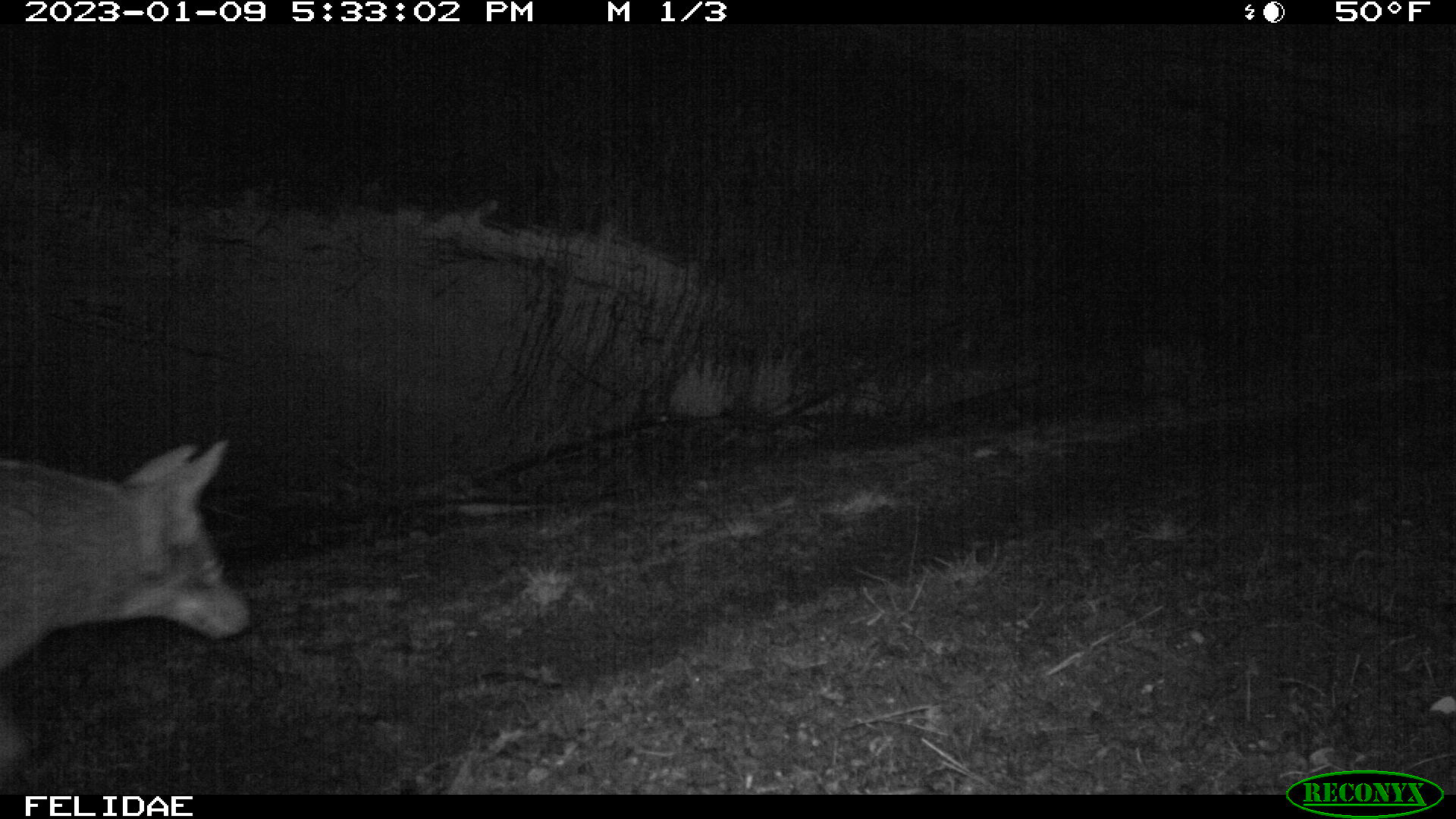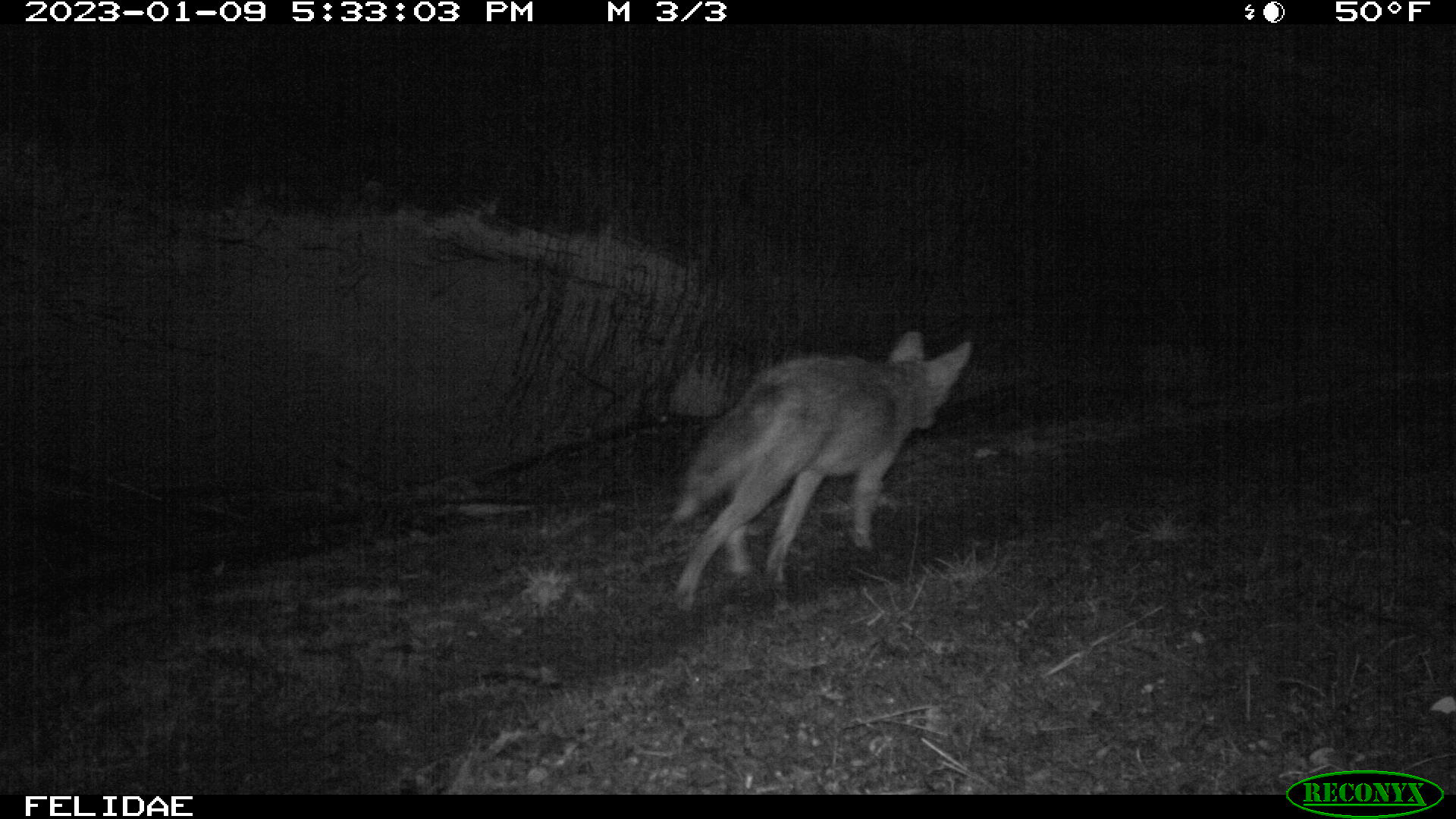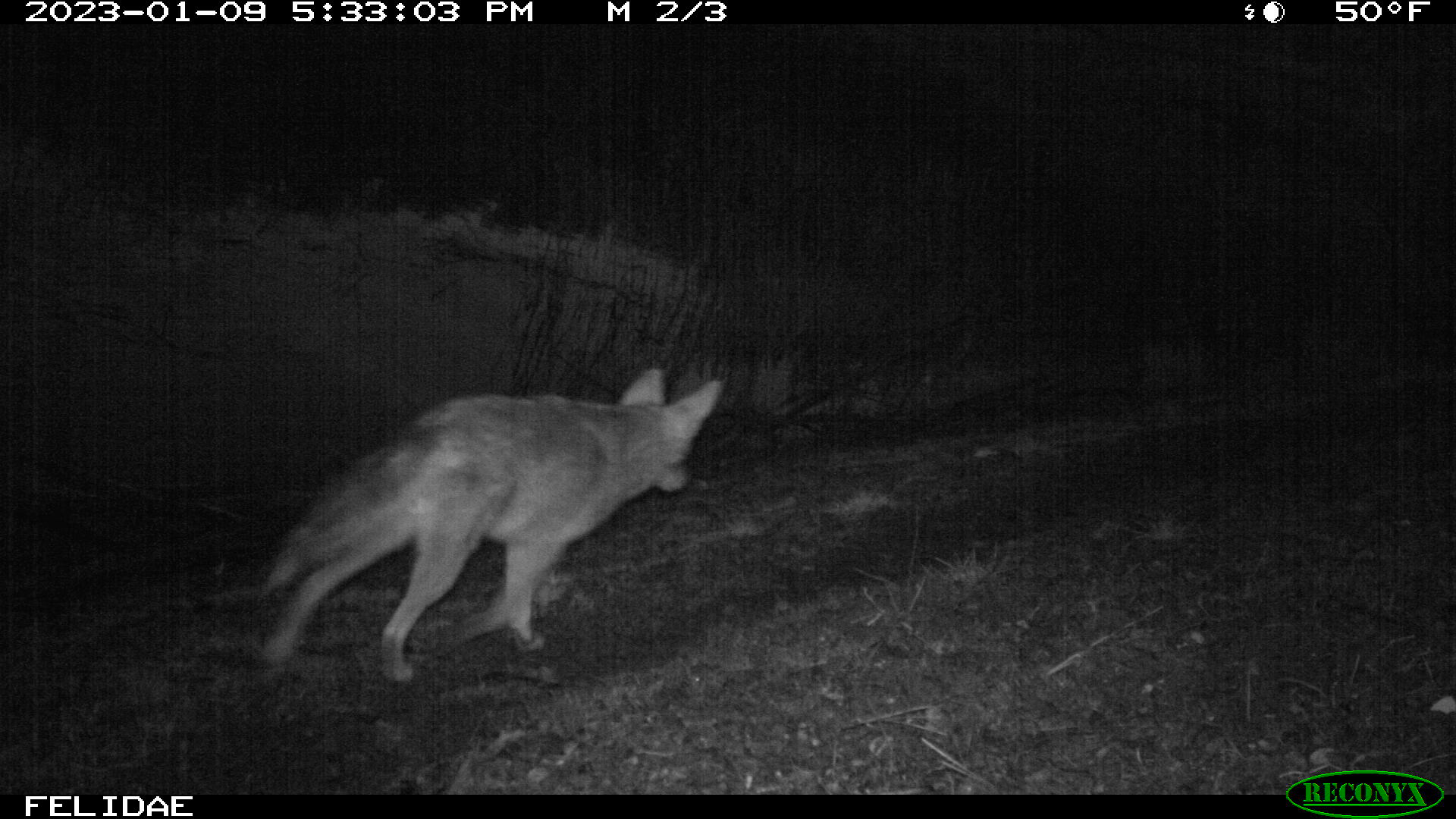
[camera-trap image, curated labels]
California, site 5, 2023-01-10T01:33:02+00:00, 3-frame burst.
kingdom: Animalia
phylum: Chordata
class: Mammalia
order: Carnivora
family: Canidae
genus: Canis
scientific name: Canis latrans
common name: coyote